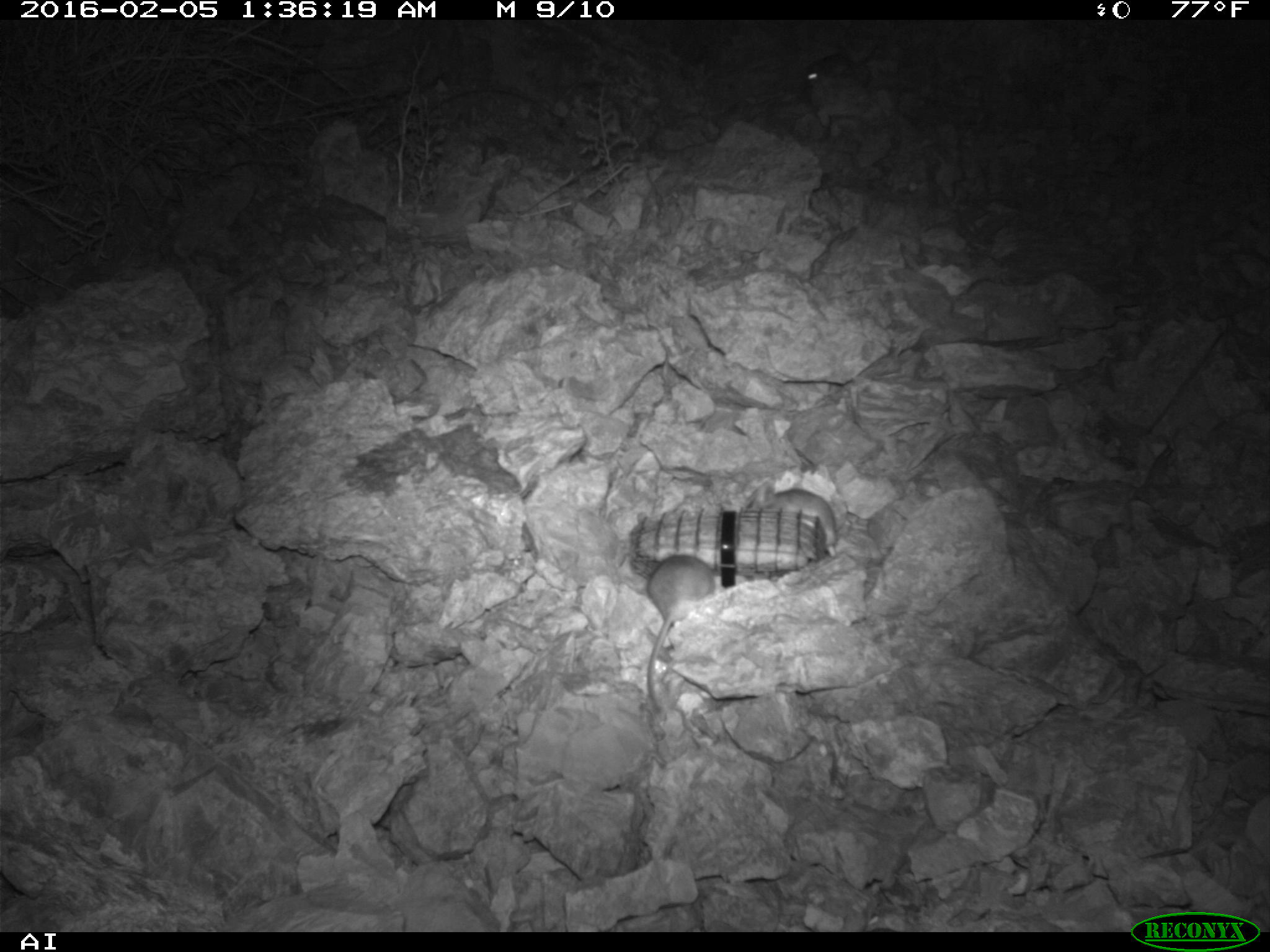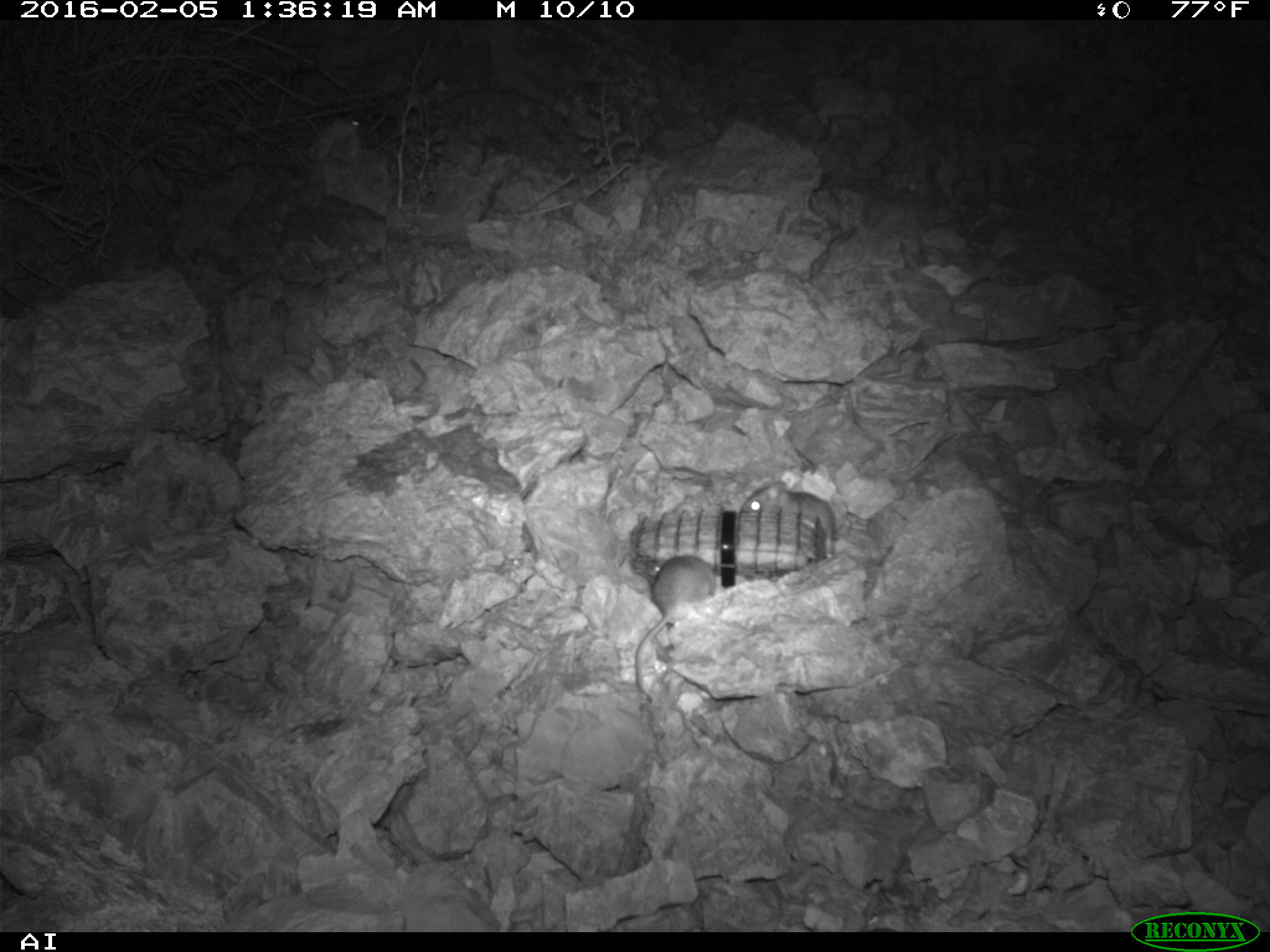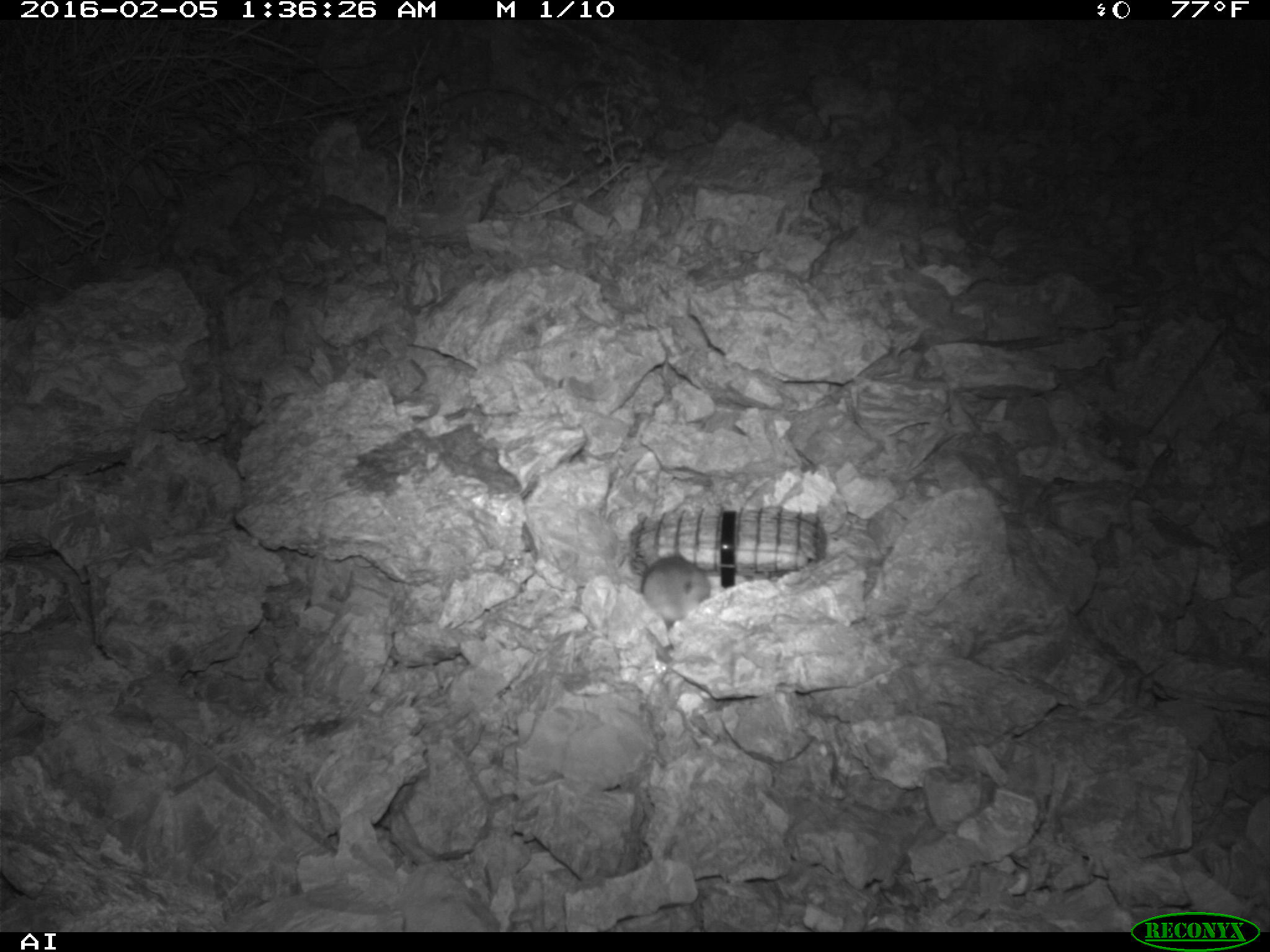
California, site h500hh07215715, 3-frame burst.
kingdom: Animalia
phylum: Chordata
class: Mammalia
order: Rodentia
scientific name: Rodentia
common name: rodent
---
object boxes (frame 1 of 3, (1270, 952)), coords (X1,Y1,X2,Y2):
rodent: (647,553,714,702); (745,481,837,555); (805,38,877,85)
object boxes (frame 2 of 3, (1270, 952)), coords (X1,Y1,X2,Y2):
rodent: (631,552,721,695); (742,478,832,558); (295,116,360,146)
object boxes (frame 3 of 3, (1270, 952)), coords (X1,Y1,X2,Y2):
rodent: (640,555,710,627)